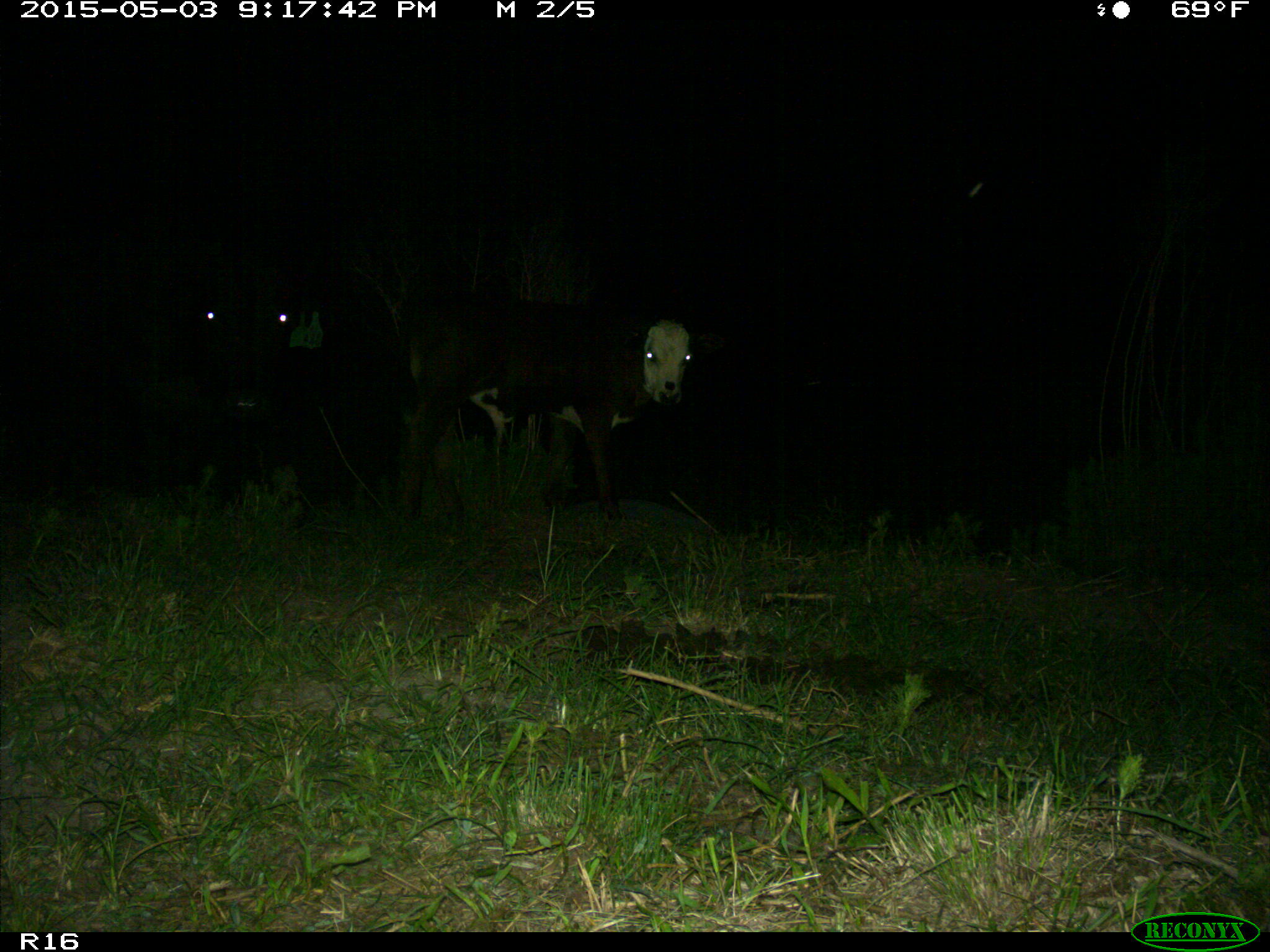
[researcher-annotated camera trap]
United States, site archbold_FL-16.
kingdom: Animalia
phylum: Chordata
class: Mammalia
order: Artiodactyla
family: Bovidae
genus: Bos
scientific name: Bos taurus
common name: domestic cow